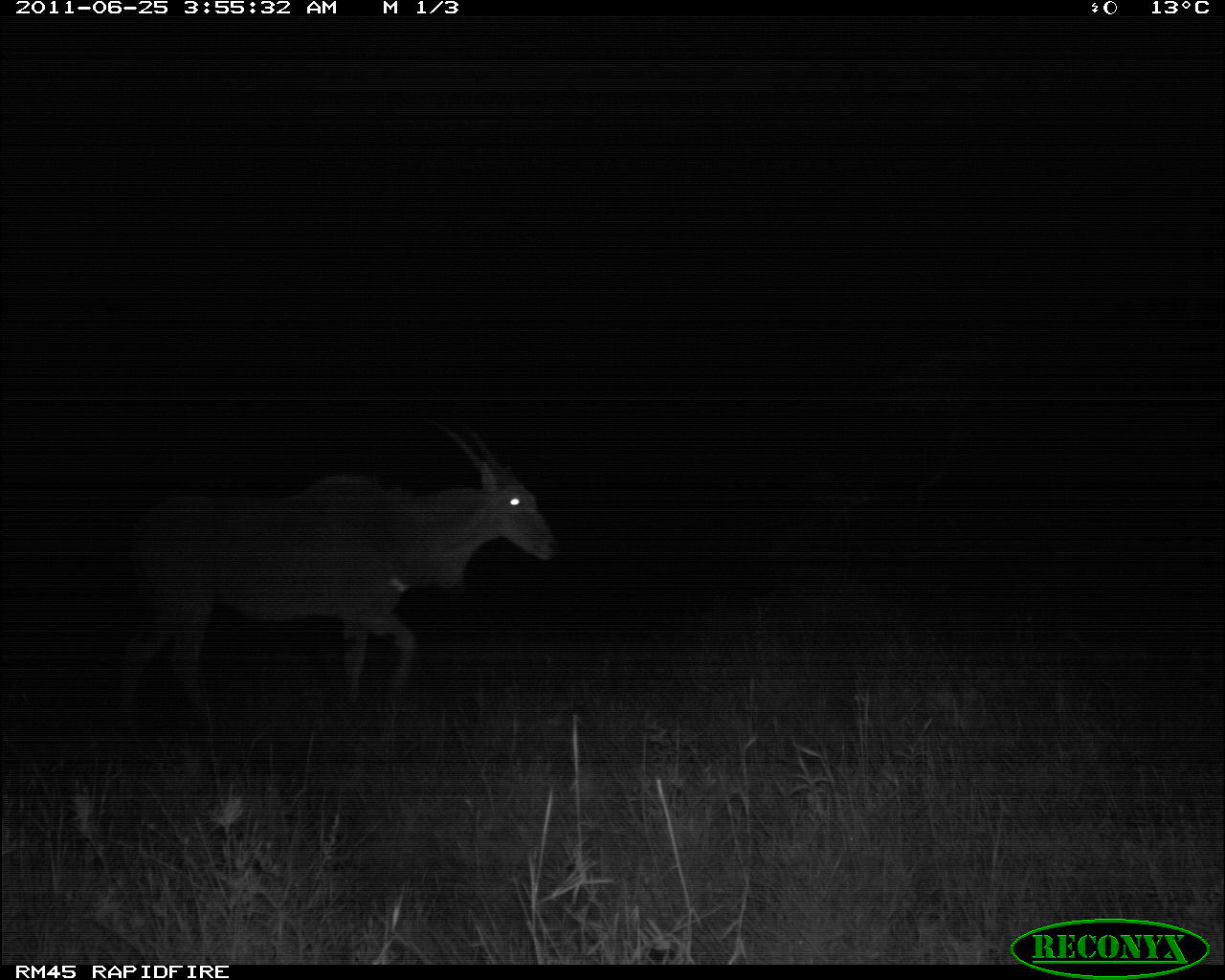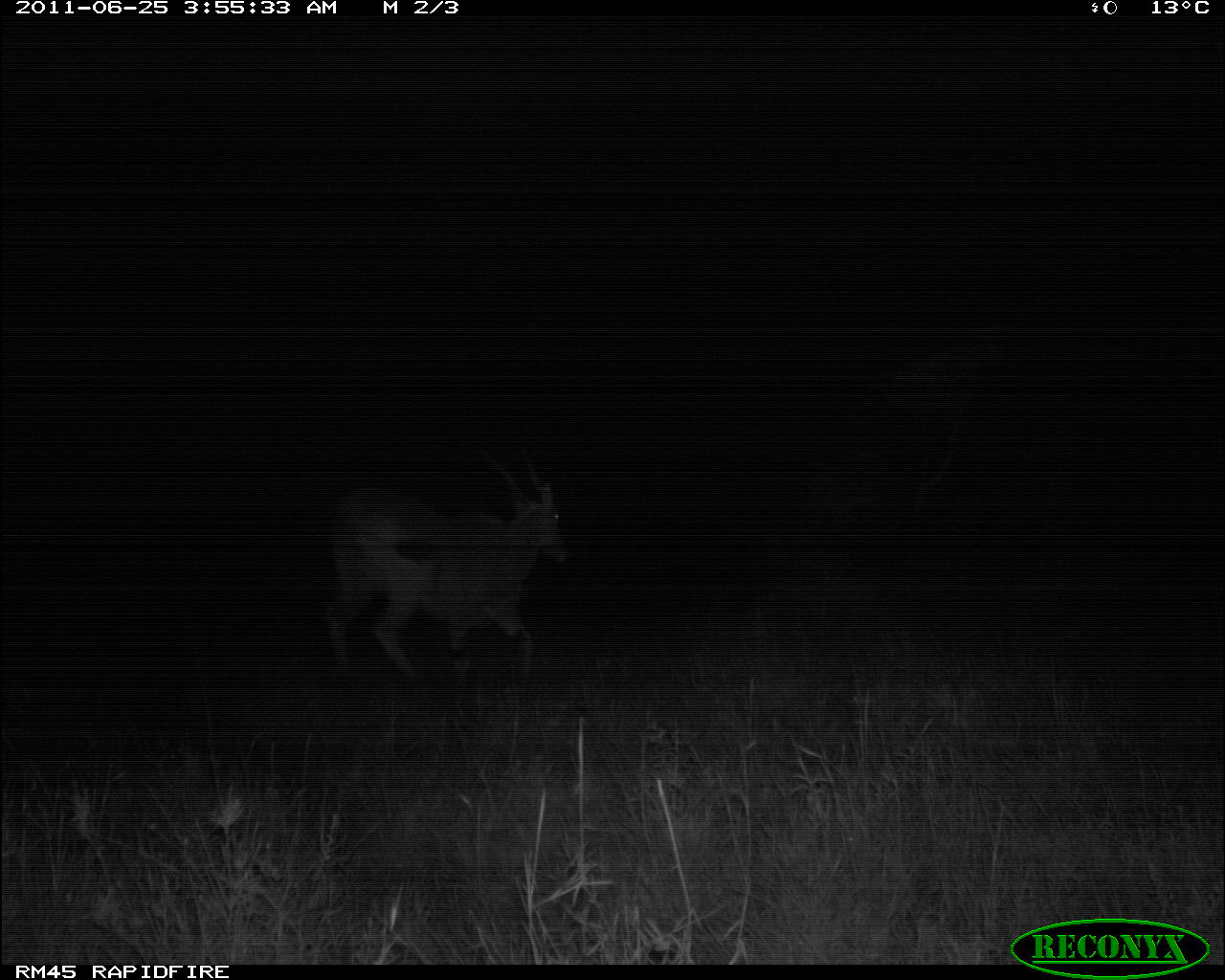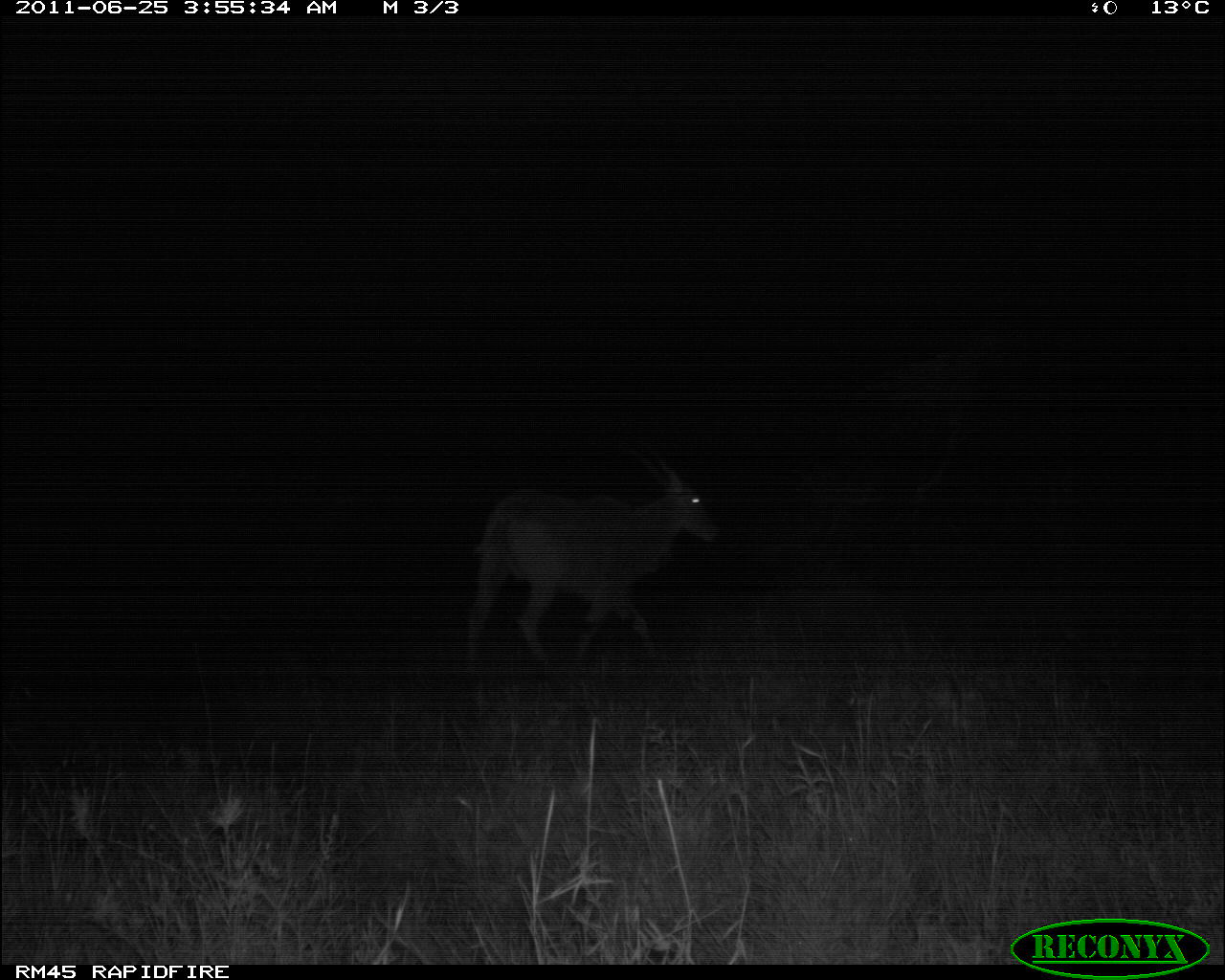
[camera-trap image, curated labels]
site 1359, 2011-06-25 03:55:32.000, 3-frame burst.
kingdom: Animalia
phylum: Chordata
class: Mammalia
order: Artiodactyla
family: Bovidae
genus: Tragelaphus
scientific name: Tragelaphus oryx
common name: eland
Tragelaphus oryx (eland), count 1.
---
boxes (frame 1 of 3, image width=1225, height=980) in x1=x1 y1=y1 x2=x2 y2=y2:
tragelaphus oryx: x1=110 y1=412 x2=563 y2=733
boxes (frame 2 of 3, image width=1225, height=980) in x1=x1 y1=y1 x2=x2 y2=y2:
tragelaphus oryx: x1=320 y1=440 x2=574 y2=688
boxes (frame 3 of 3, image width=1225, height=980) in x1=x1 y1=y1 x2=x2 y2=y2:
tragelaphus oryx: x1=462 y1=450 x2=723 y2=670